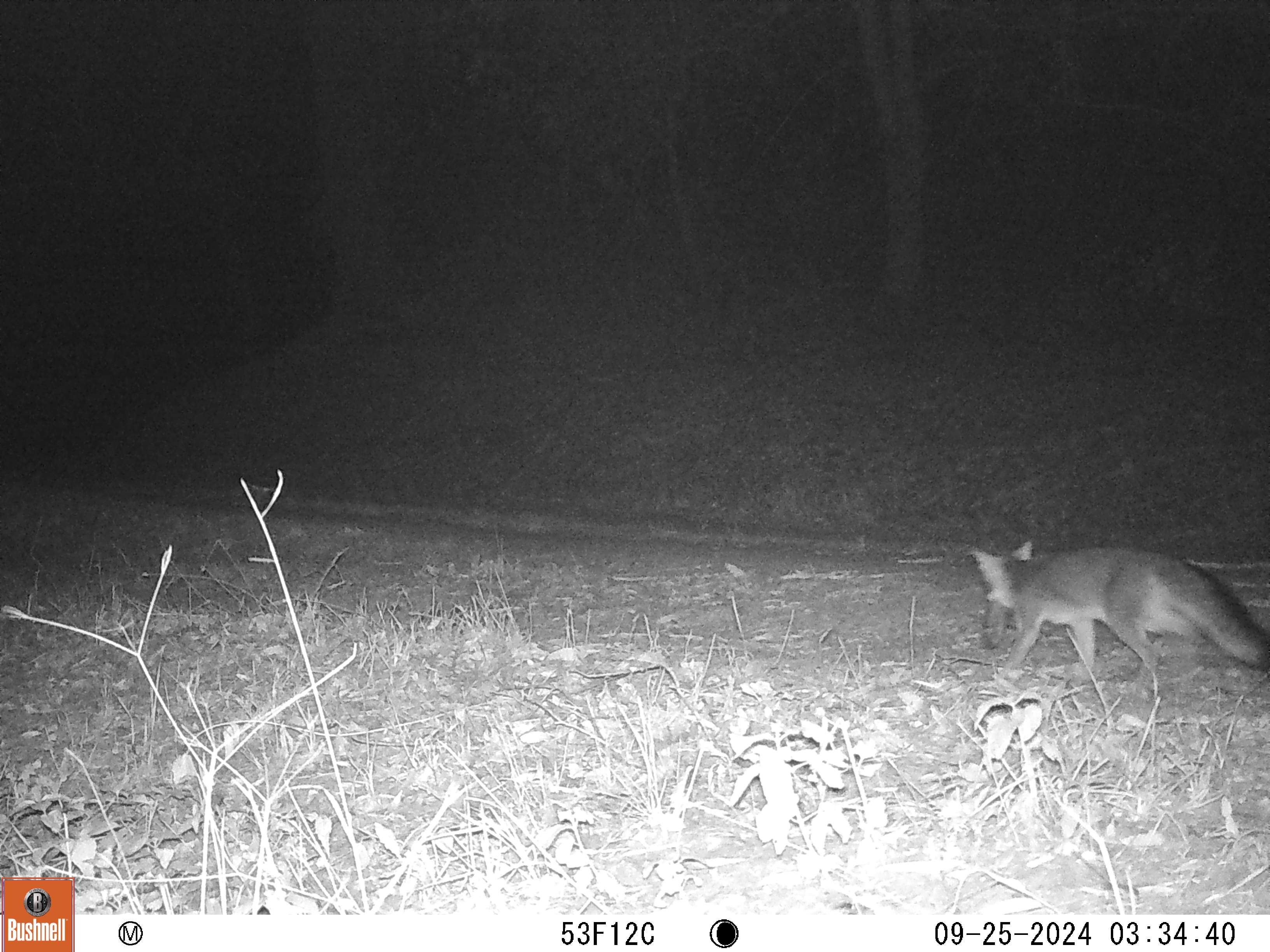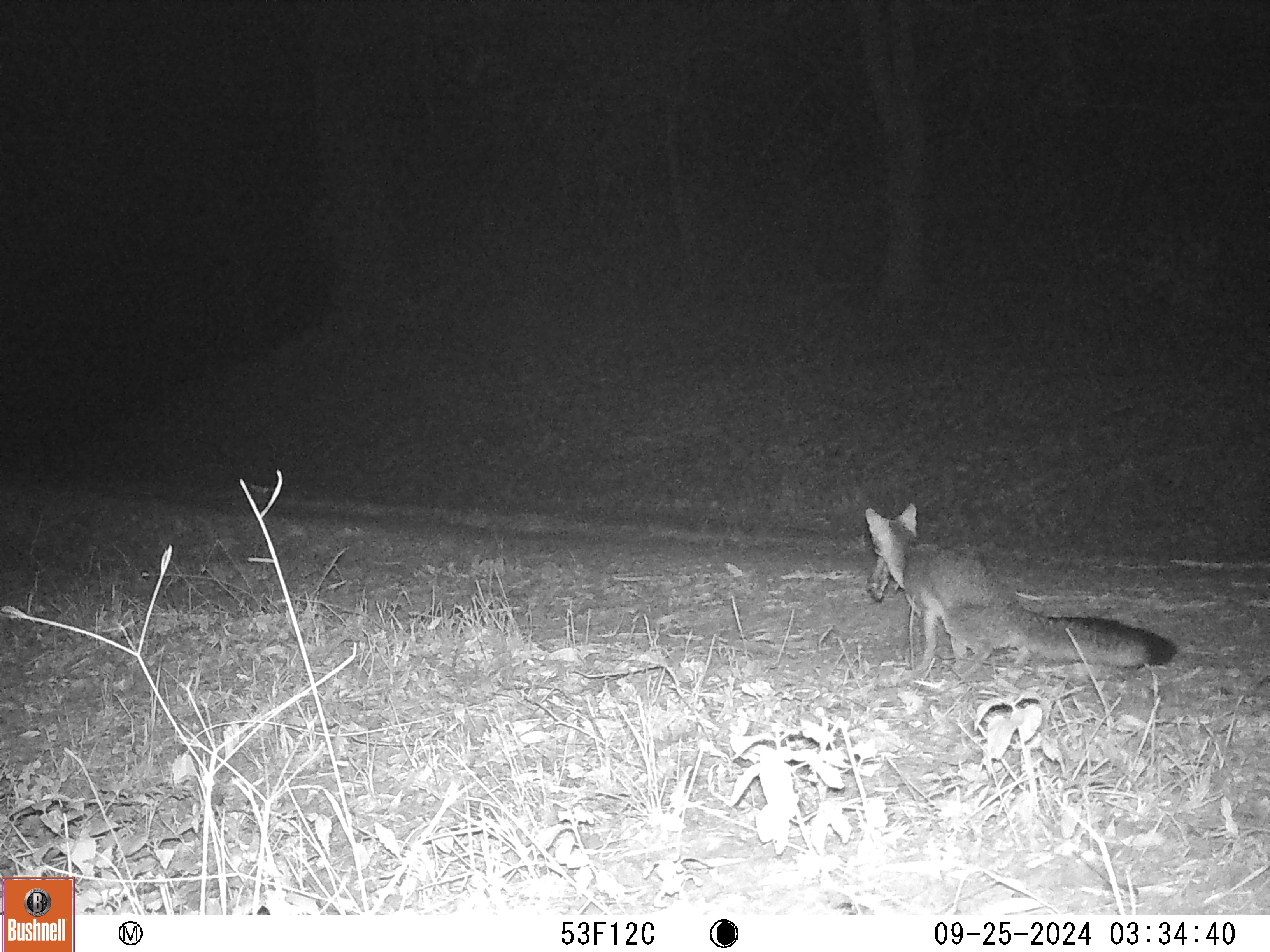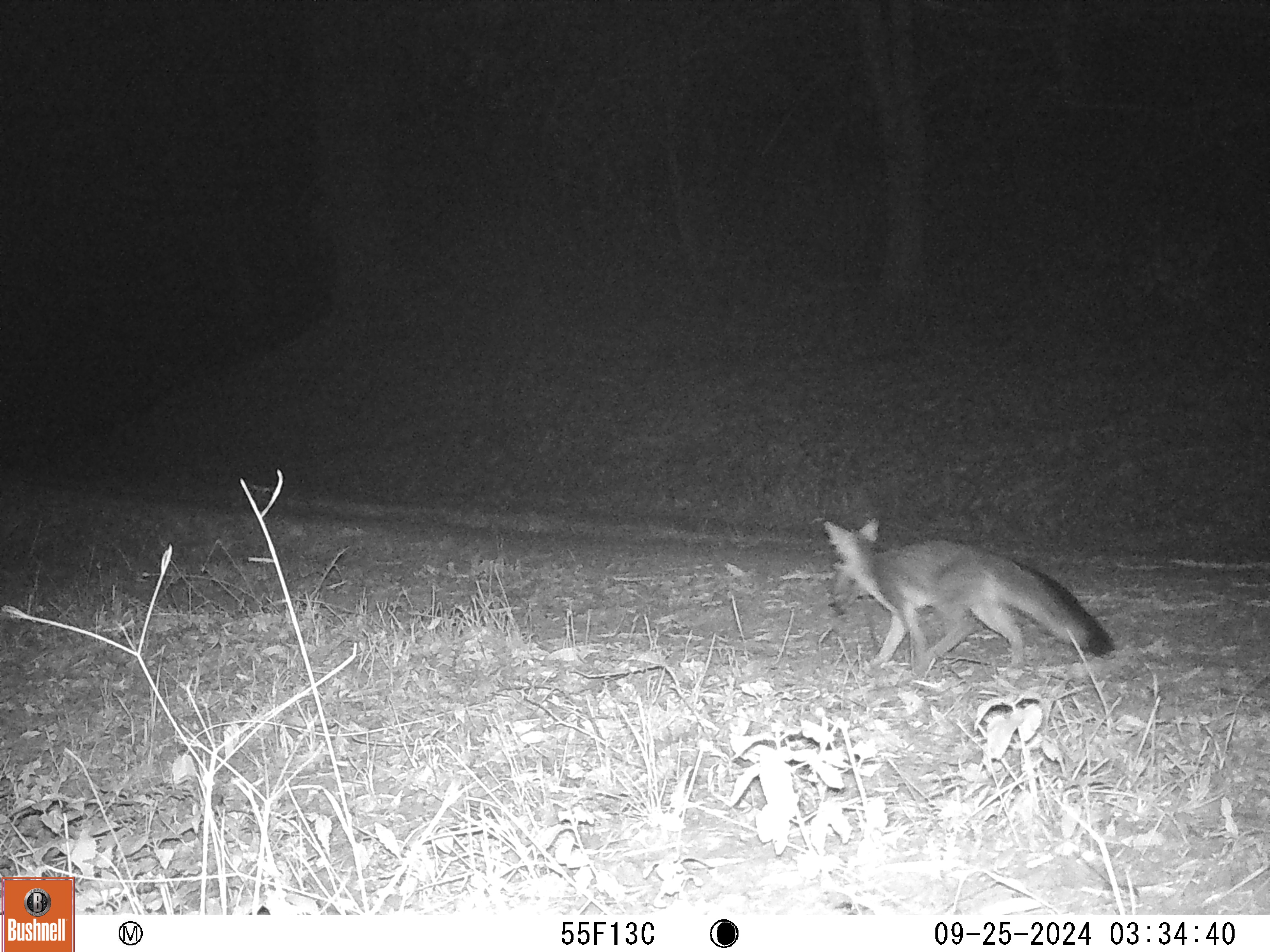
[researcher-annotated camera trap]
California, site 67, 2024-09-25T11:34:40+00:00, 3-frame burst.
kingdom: Animalia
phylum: Chordata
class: Mammalia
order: Carnivora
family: Canidae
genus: Urocyon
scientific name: Urocyon cinereoargenteus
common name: gray fox